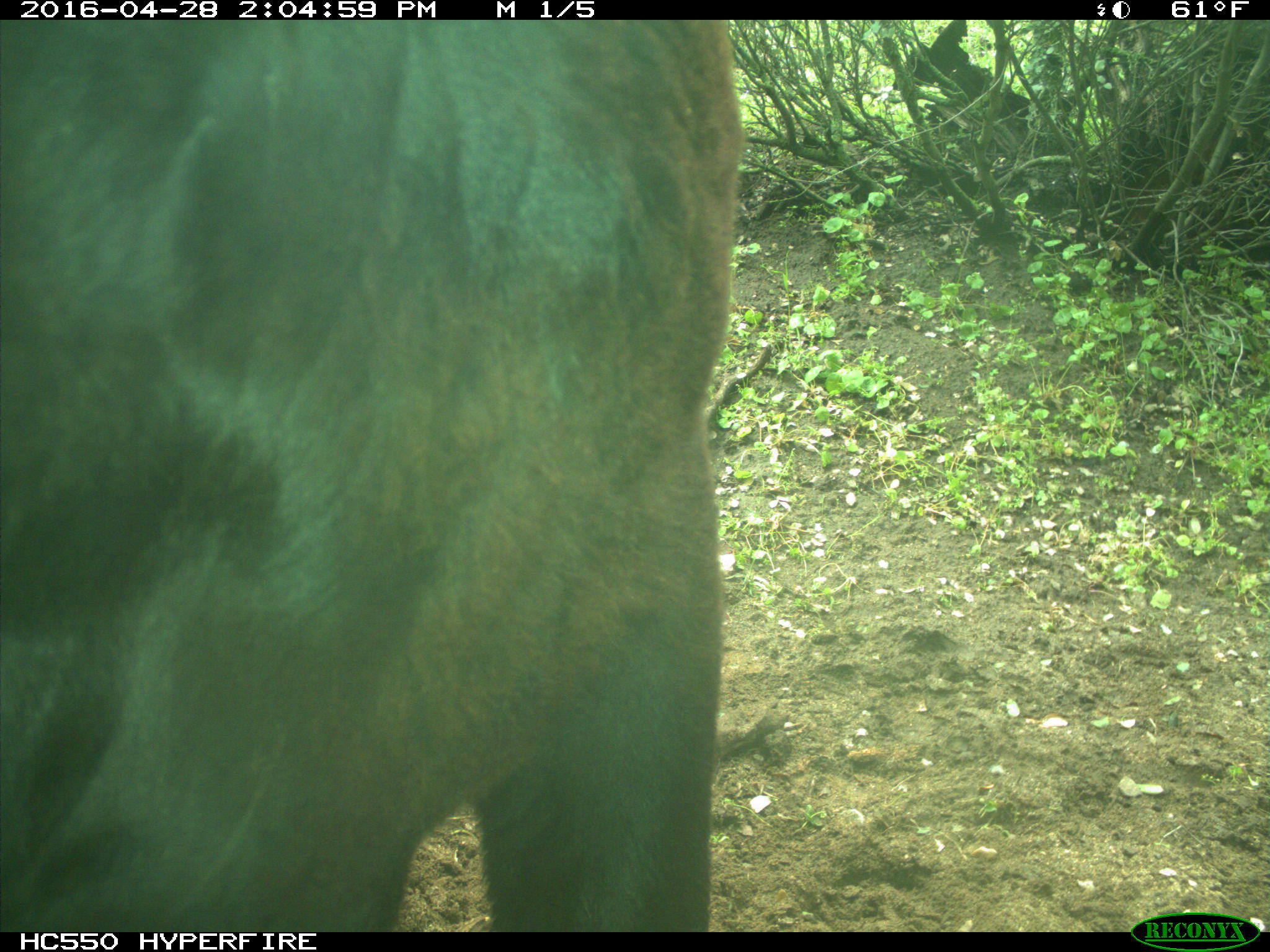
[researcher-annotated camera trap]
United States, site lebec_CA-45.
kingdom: Animalia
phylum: Chordata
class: Mammalia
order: Artiodactyla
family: Bovidae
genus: Bos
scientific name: Bos taurus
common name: domestic cow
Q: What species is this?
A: Bos taurus (domestic cow).